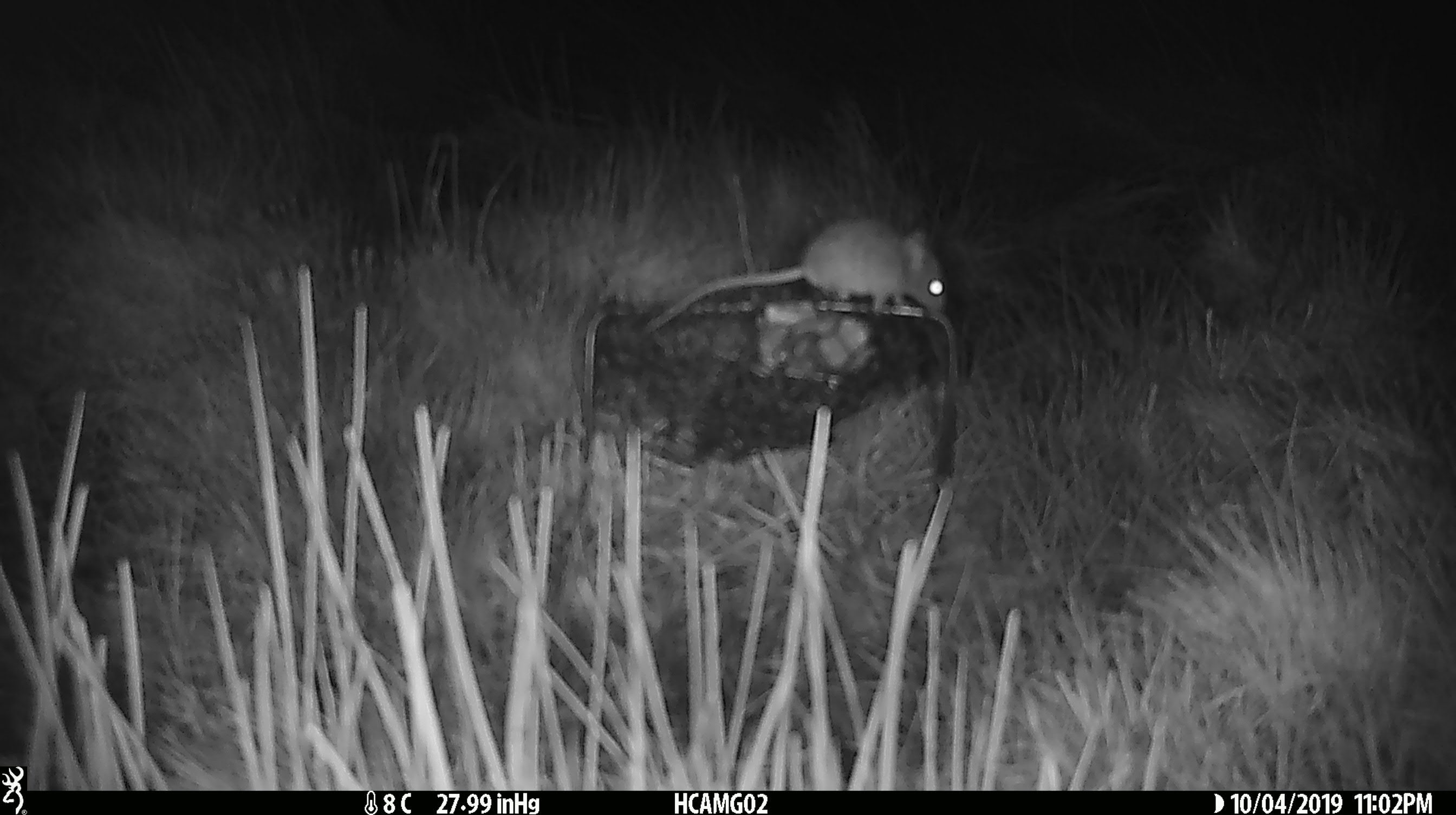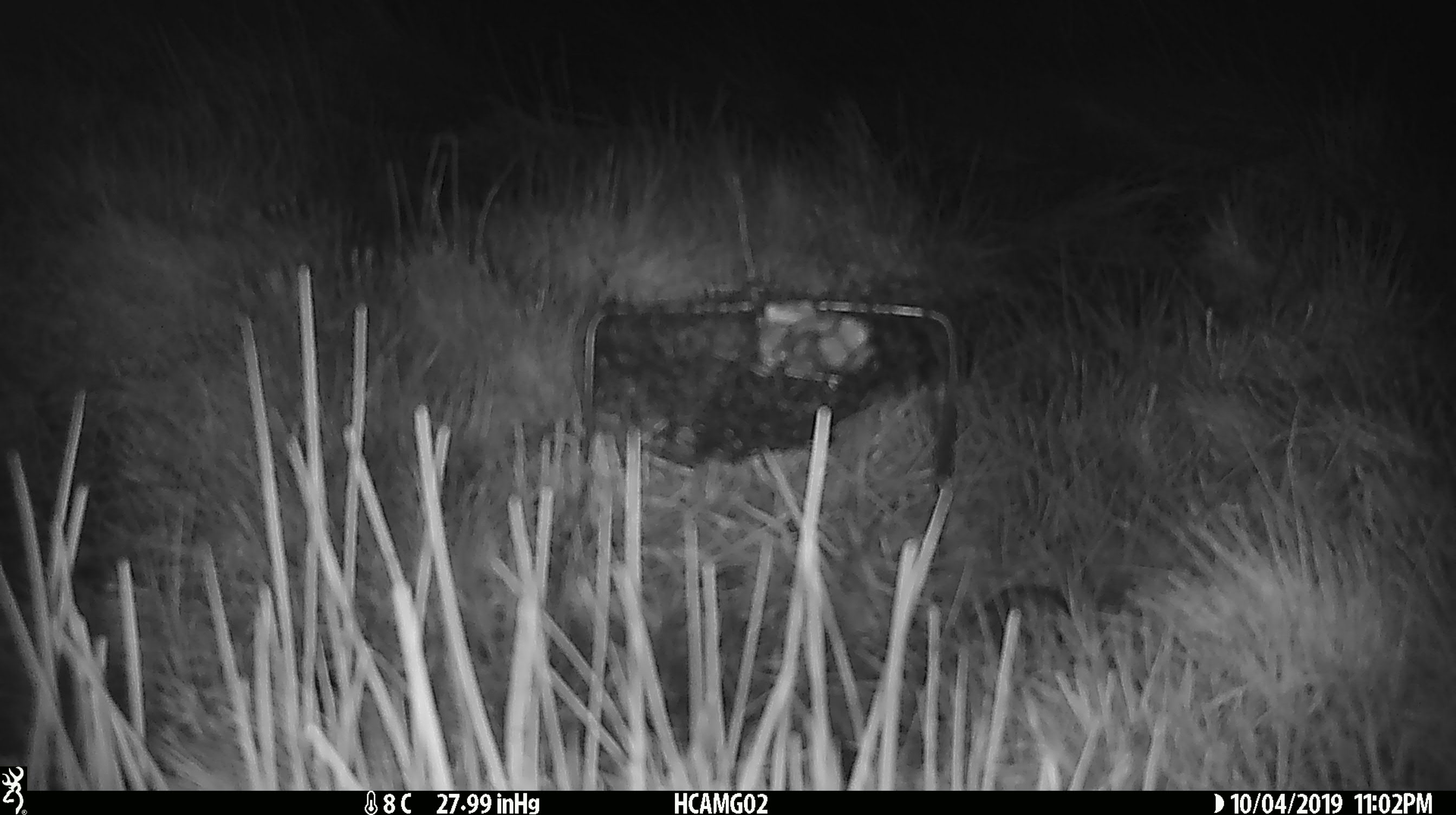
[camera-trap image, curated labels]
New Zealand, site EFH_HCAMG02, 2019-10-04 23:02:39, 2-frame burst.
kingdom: Animalia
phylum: Chordata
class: Mammalia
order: Rodentia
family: Muridae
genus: Mus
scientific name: Mus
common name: mouse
Mouse (Mus).